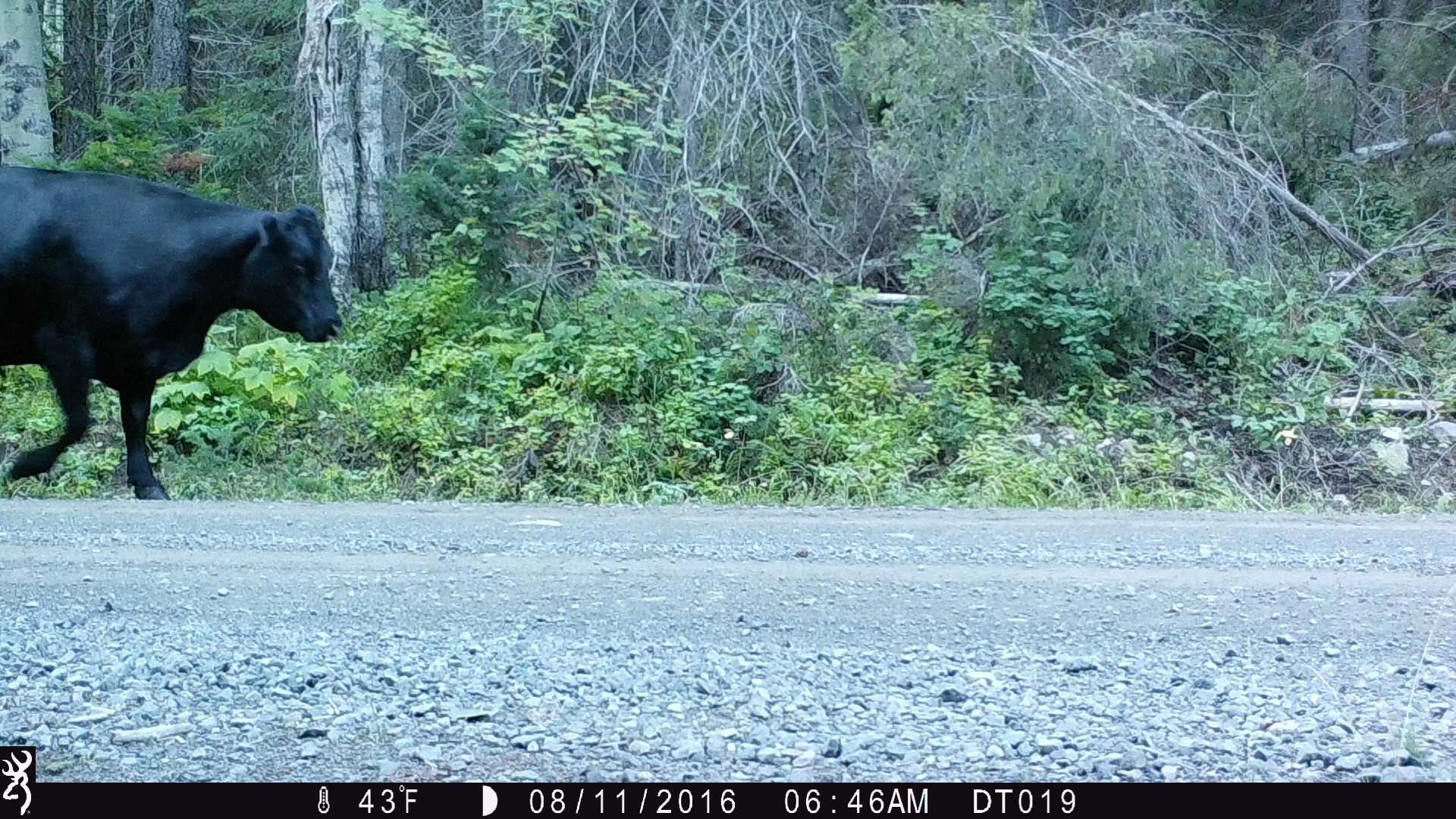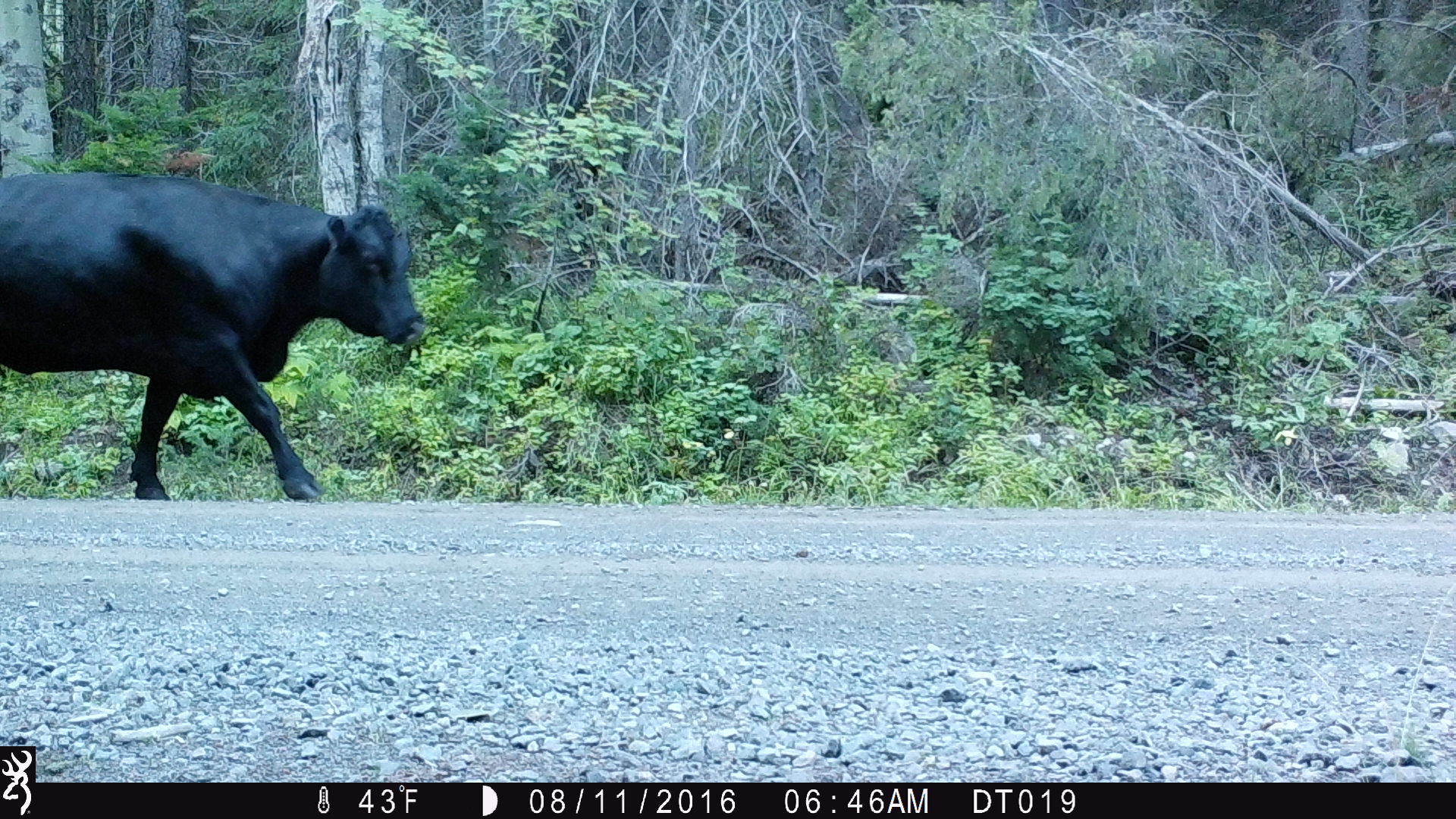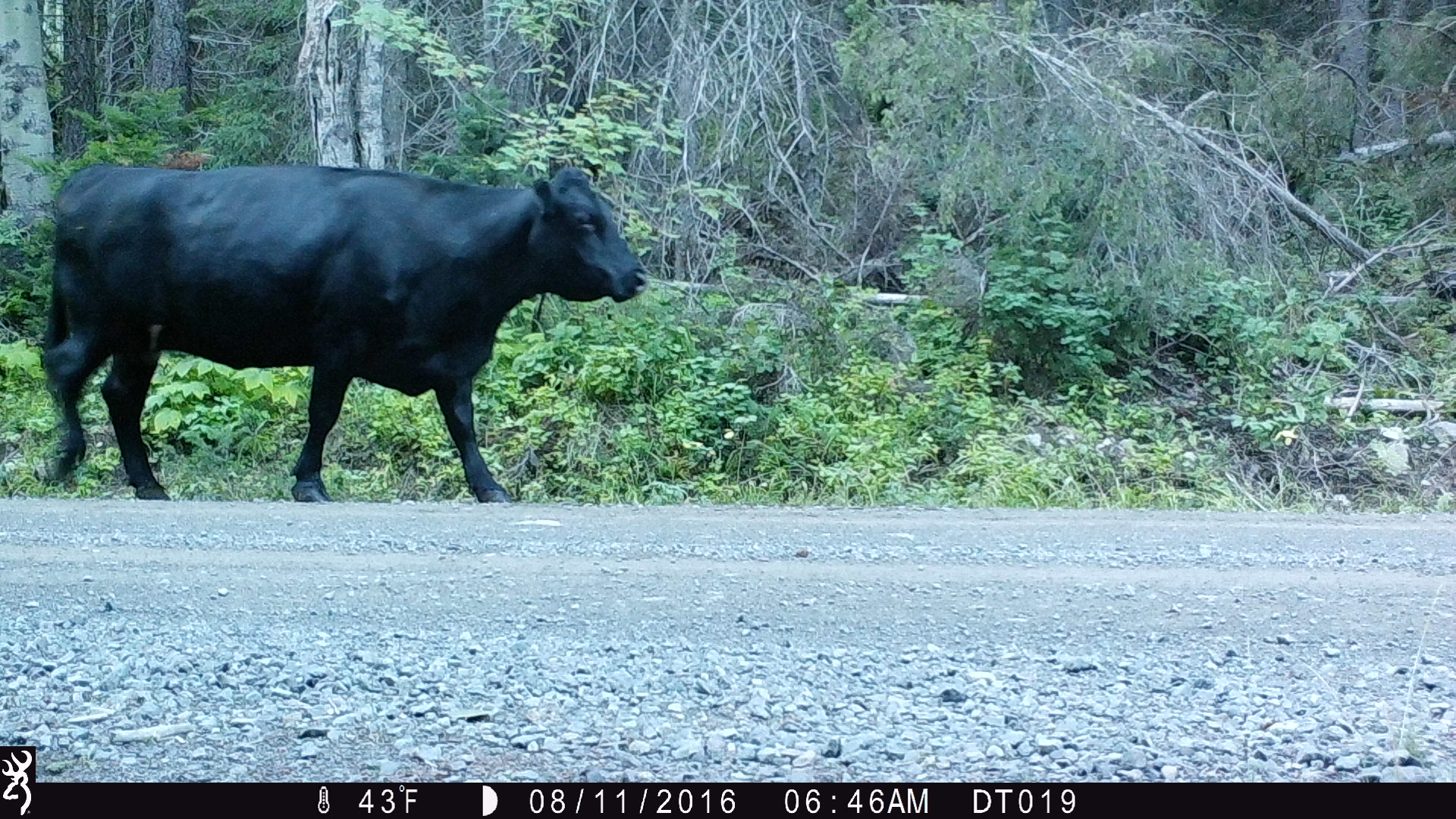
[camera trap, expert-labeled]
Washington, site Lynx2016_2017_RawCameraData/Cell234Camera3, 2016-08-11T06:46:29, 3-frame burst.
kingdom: Animalia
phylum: Chordata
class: Mammalia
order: Artiodactyla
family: Bovidae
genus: Bos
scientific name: Bos taurus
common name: domestic cattle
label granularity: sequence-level